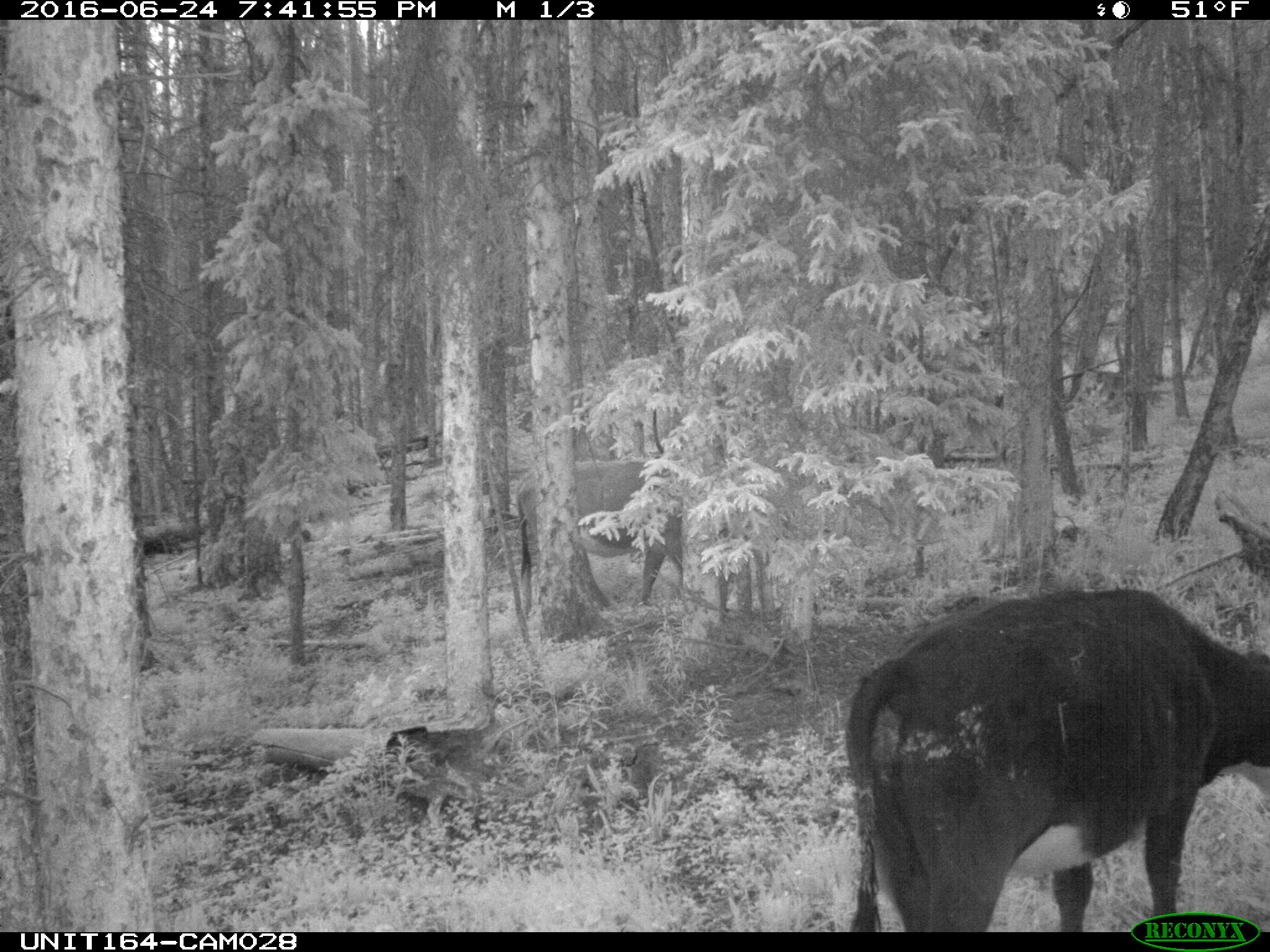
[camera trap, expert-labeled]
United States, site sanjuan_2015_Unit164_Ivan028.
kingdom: Animalia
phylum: Chordata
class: Mammalia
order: Artiodactyla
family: Bovidae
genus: Bos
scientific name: Bos taurus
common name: domestic cow